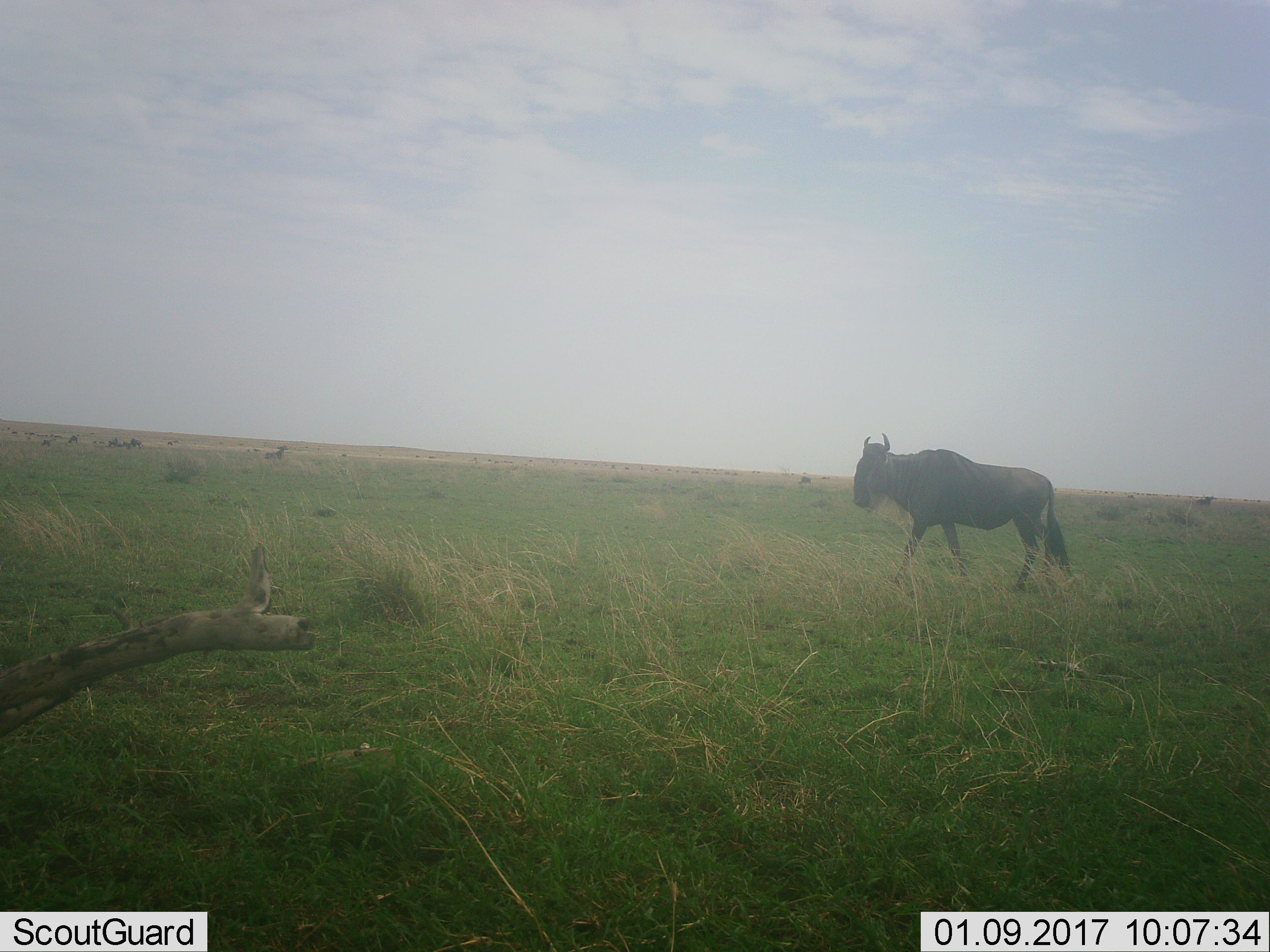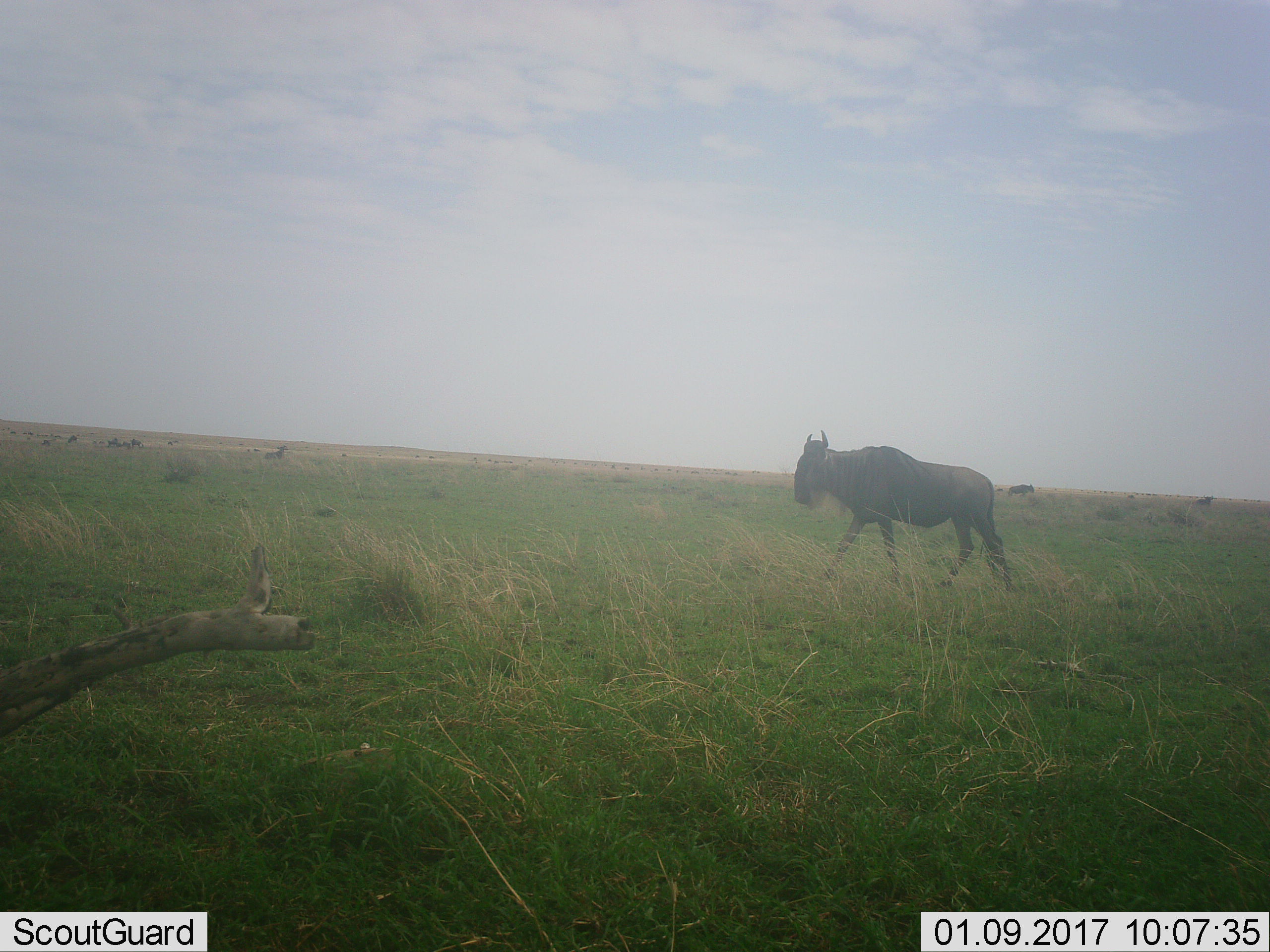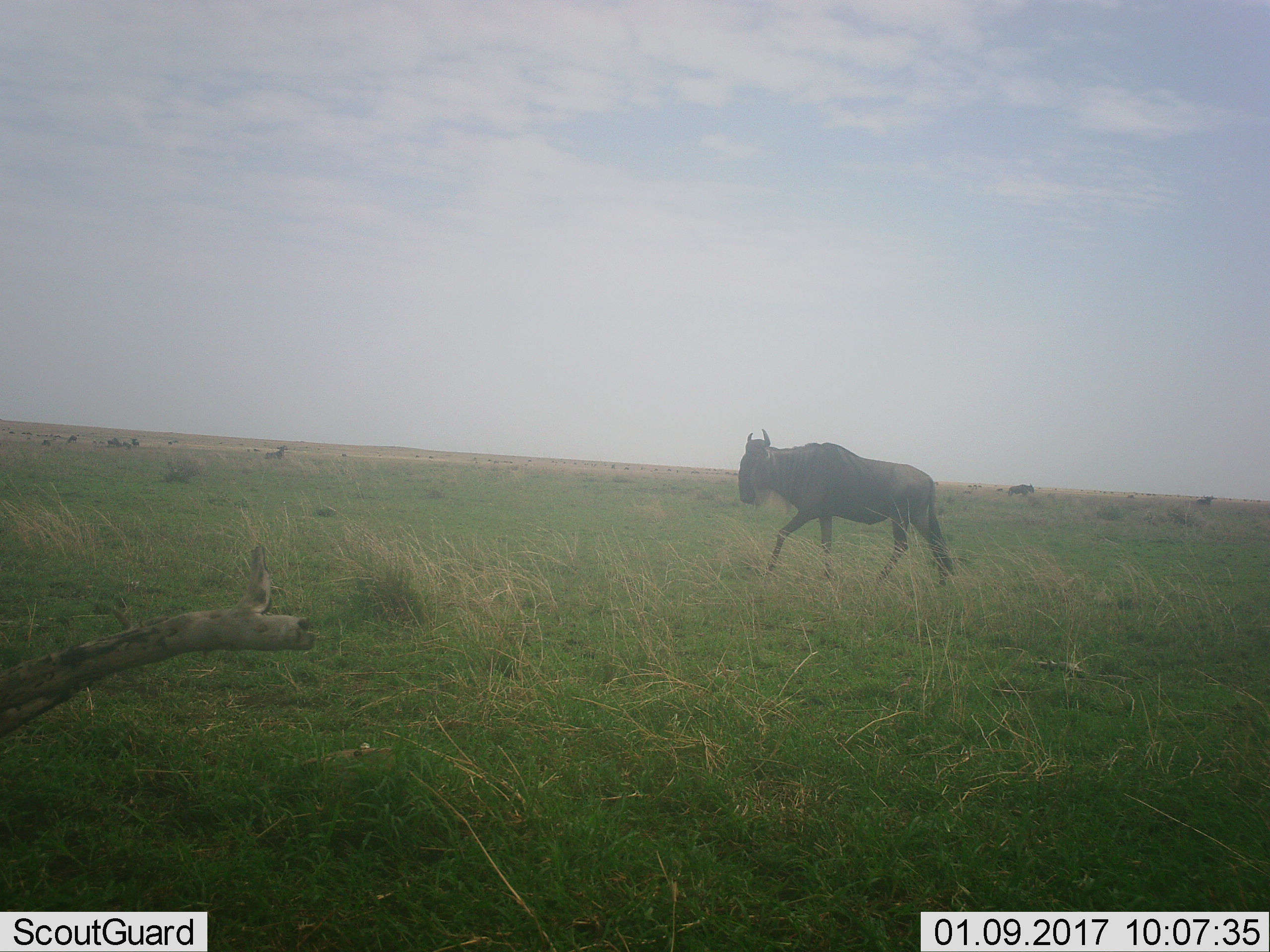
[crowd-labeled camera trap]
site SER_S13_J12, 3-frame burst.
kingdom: Animalia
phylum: Chordata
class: Mammalia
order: Artiodactyla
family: Bovidae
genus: Connochaetes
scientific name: Connochaetes taurinus taurinus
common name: blue wildebeest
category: wildebeestblue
Wildebeestblue (blue wildebeest) (Connochaetes taurinus taurinus), count 1. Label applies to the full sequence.